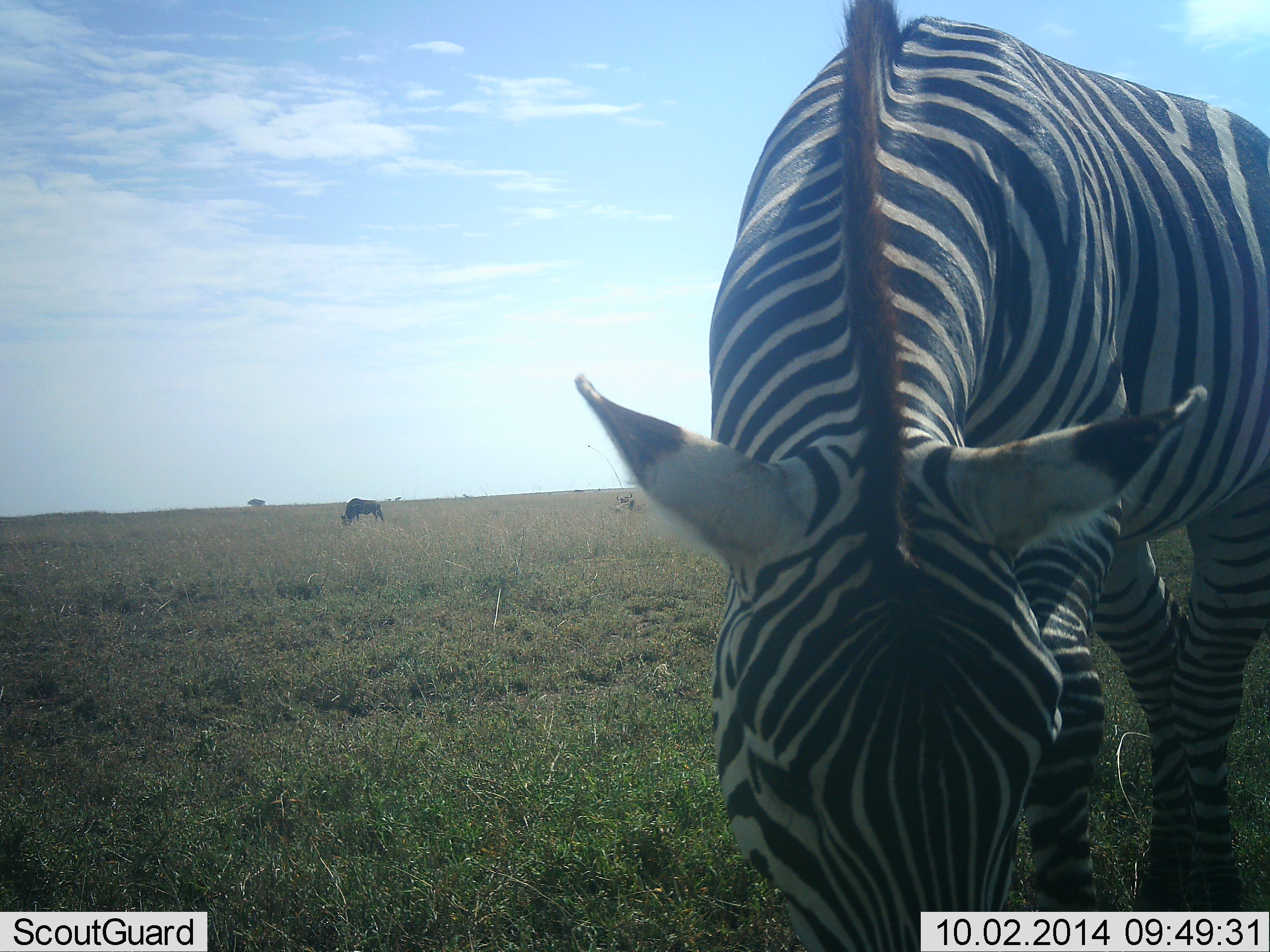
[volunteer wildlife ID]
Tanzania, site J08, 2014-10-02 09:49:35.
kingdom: Animalia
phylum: Chordata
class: Mammalia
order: Artiodactyla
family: Bovidae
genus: Connochaetes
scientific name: Connochaetes taurinus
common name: blue wildebeest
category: wildebeest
Wildebeest (blue wildebeest) (Connochaetes taurinus), count 1. Behavior (volunteer vote fractions): standing 40%, resting 0%, moving 0%, interacting 0%. Young present (vote fraction): 0%. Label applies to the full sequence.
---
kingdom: Animalia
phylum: Chordata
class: Mammalia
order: Perissodactyla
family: Equidae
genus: Equus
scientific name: Equus quagga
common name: plains zebra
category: zebra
Zebra (plains zebra) (Equus quagga), count 1. Behavior (volunteer vote fractions): standing 38%, resting 0%, moving 0%, interacting 0%. Young present (vote fraction): 0%. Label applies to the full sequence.